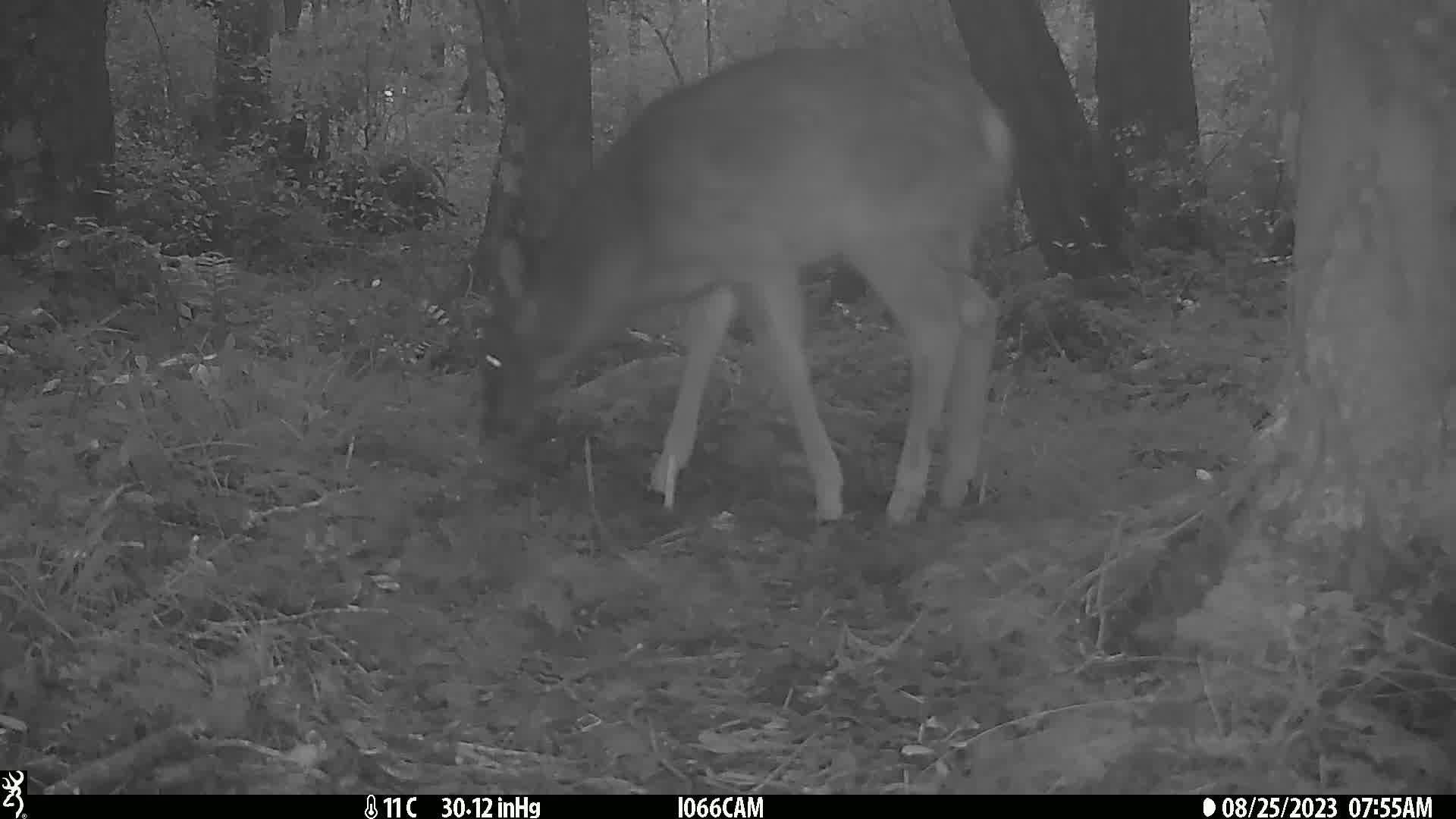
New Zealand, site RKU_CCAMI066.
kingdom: Animalia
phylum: Chordata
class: Mammalia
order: Artiodactyla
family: Cervidae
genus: Odocoileus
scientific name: Odocoileus virginianus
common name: white-tailed deer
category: white tailed deer